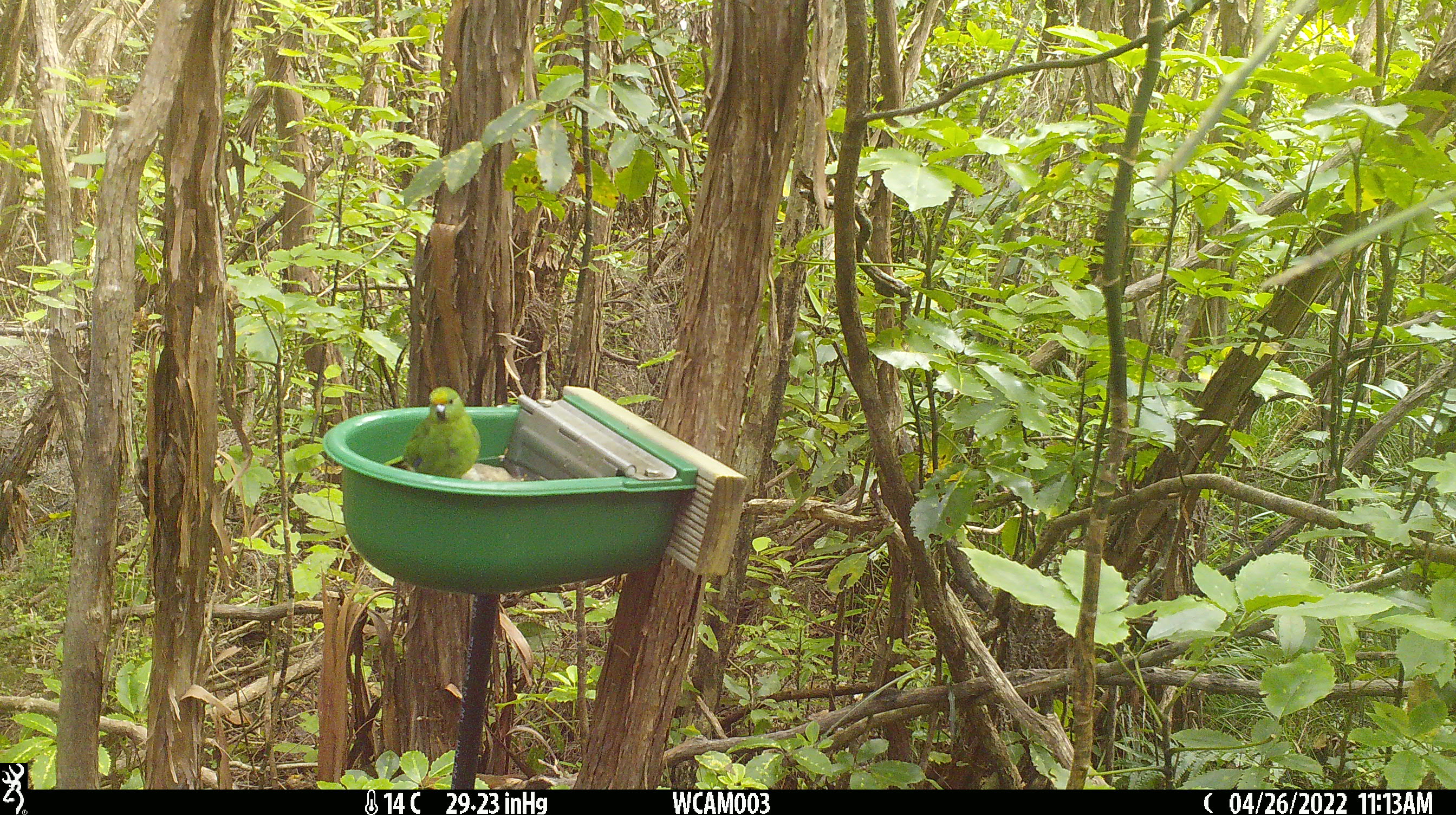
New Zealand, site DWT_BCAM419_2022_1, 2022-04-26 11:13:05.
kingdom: Animalia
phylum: Chordata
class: Aves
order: Psittaciformes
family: Psittaculidae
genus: Cyanoramphus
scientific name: Cyanoramphus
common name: parakeet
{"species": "parakeet (Cyanoramphus)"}